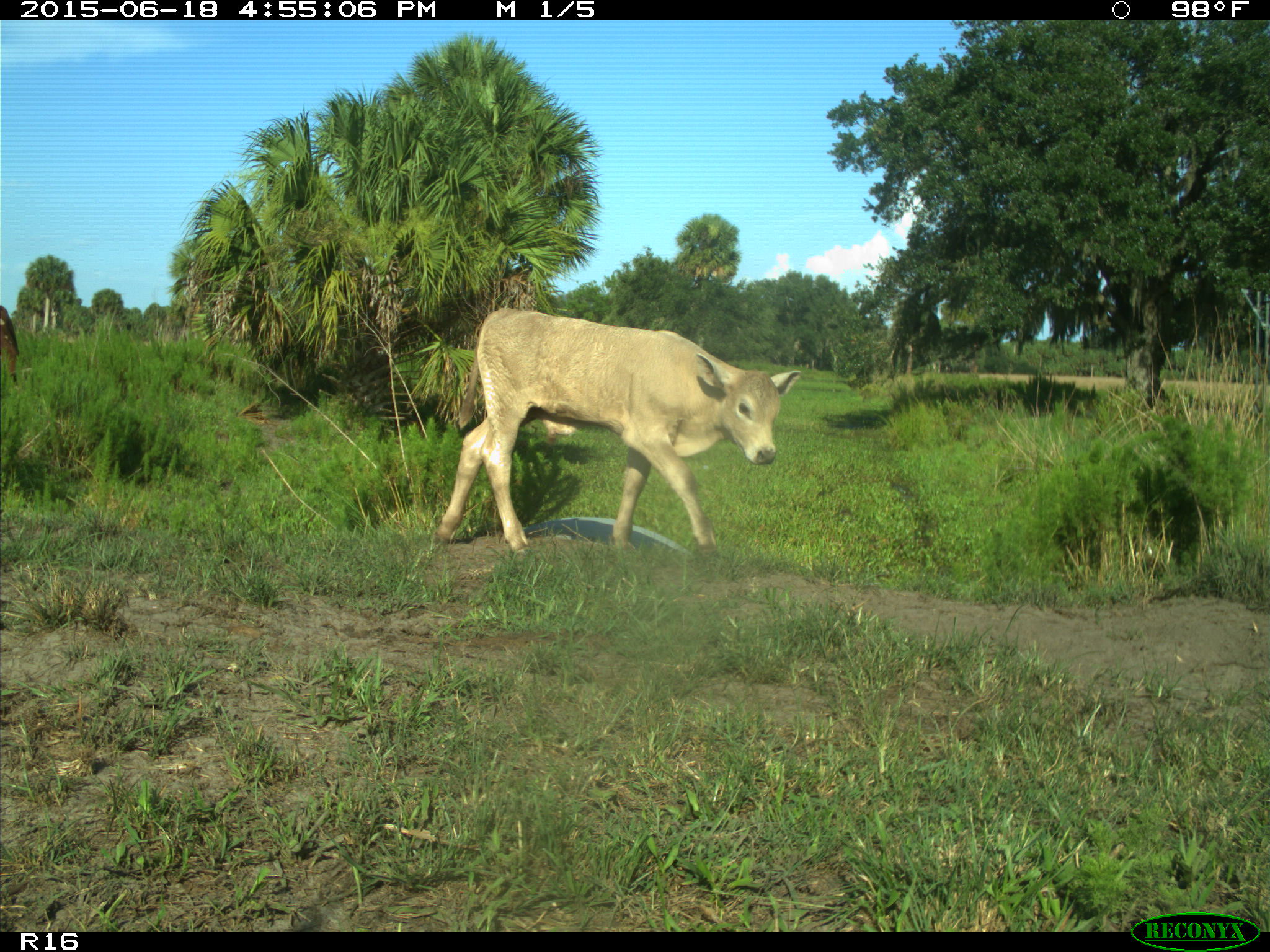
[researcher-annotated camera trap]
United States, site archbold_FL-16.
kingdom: Animalia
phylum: Chordata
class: Mammalia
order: Artiodactyla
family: Bovidae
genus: Bos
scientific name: Bos taurus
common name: domestic cow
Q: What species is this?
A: Bos taurus (domestic cow).